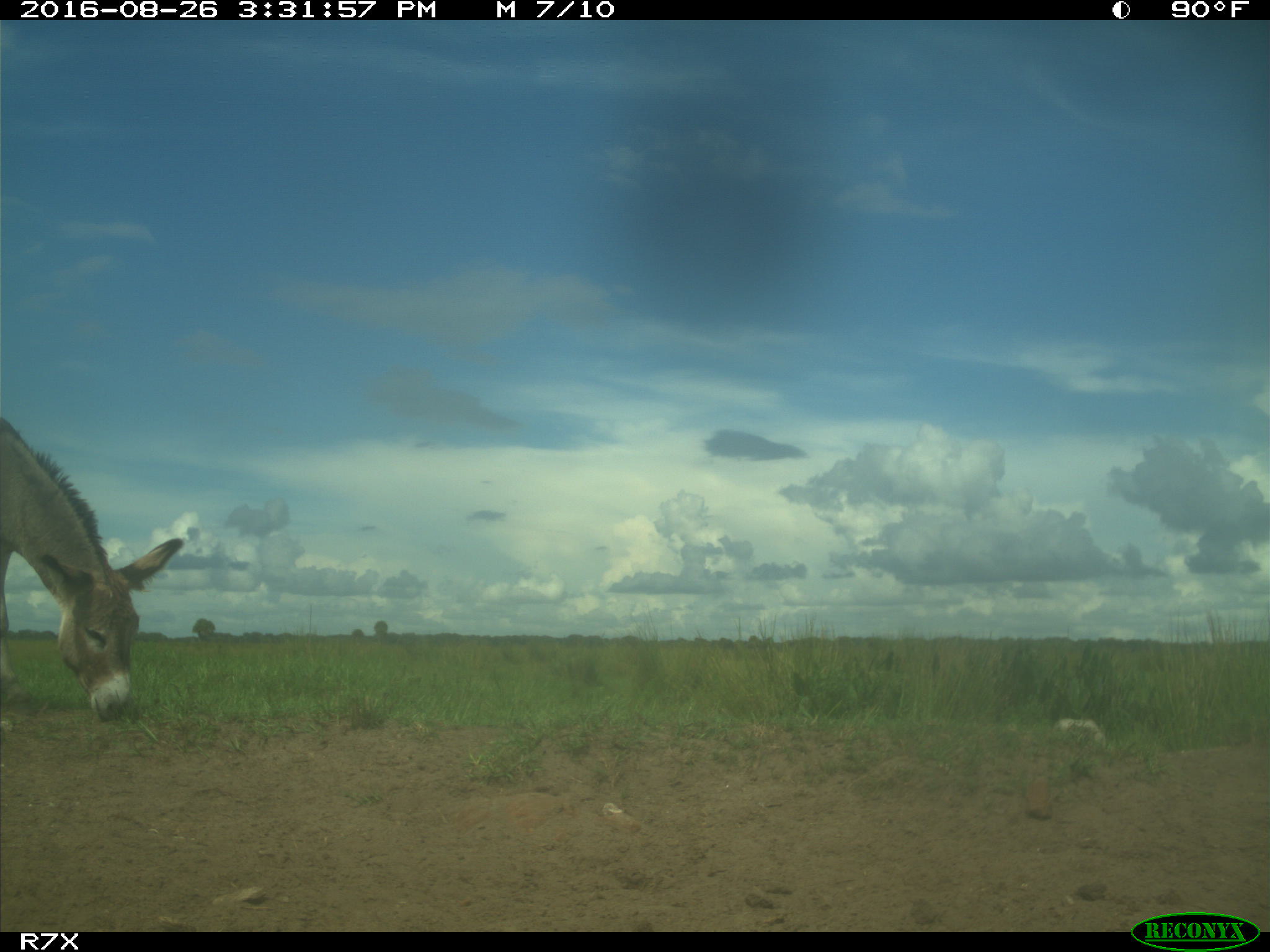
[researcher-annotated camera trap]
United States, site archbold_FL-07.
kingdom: Animalia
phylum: Chordata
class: Mammalia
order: Perissodactyla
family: Equidae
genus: Equus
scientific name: Equus africanus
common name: african wild ass